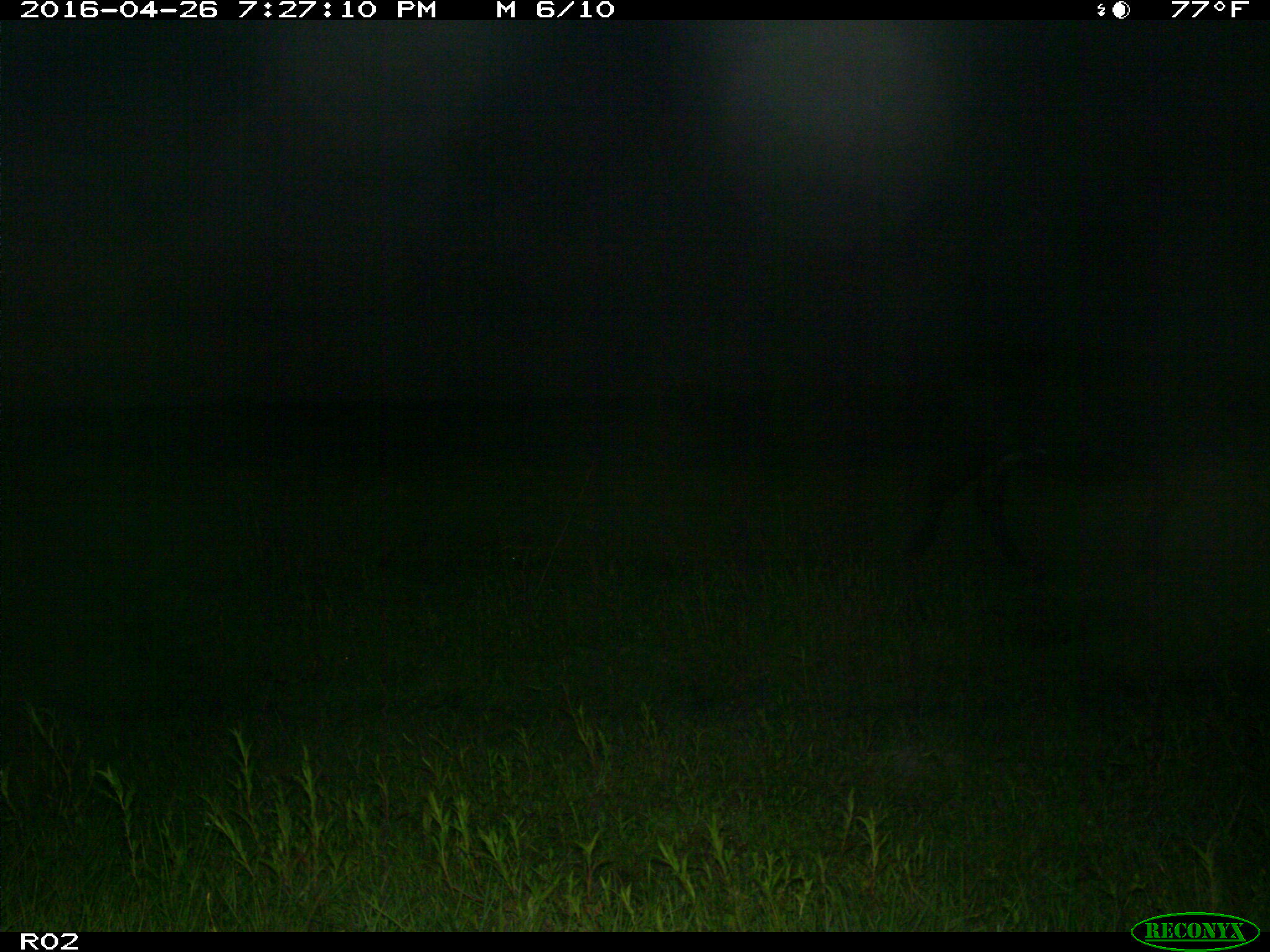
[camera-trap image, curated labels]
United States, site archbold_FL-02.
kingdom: Animalia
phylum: Chordata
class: Mammalia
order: Artiodactyla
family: Bovidae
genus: Bos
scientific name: Bos taurus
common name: domestic cow